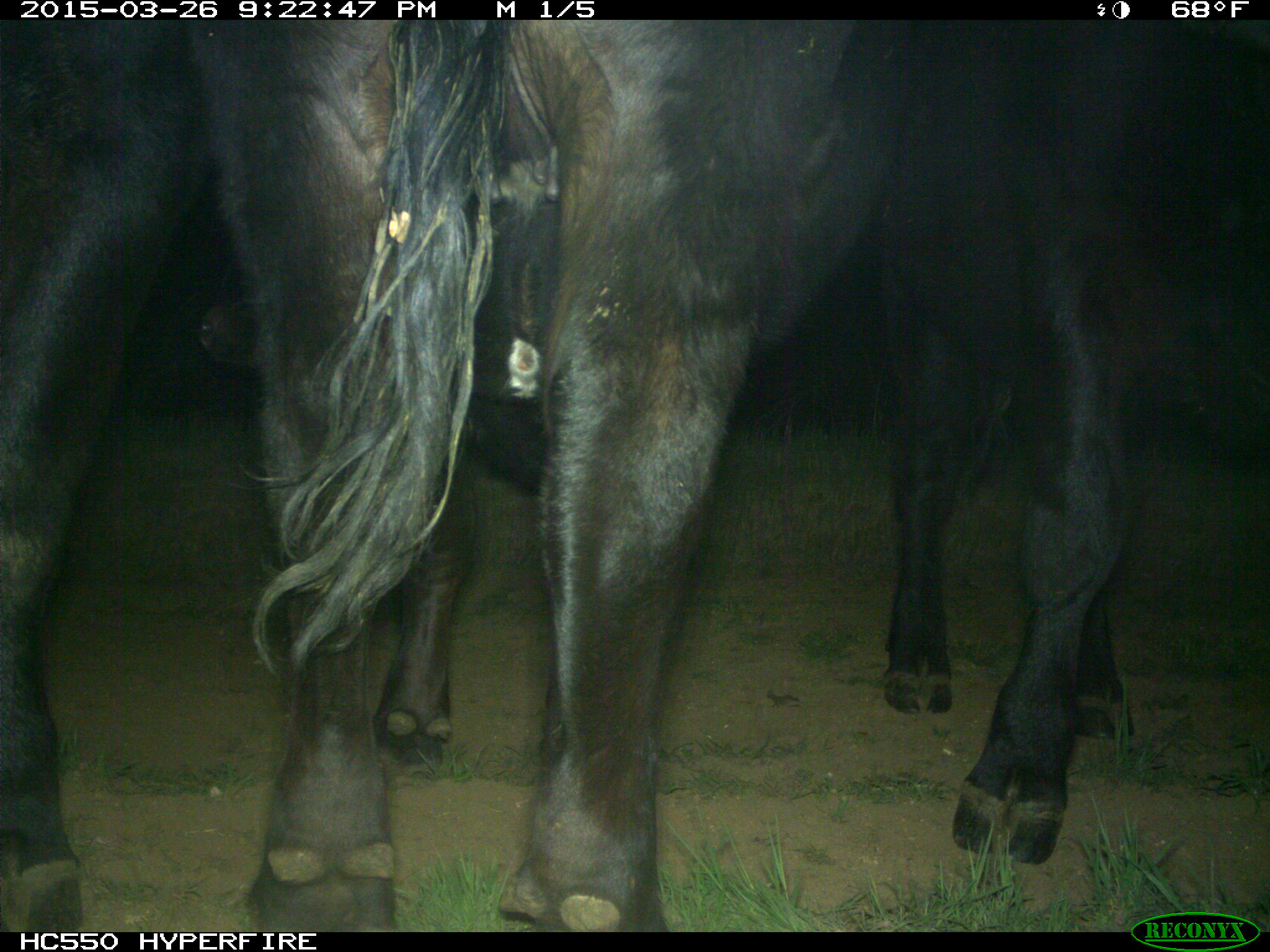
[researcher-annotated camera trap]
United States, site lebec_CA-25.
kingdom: Animalia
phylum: Chordata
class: Mammalia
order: Artiodactyla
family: Bovidae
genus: Bos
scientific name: Bos taurus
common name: domestic cow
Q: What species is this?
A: Bos taurus (domestic cow).